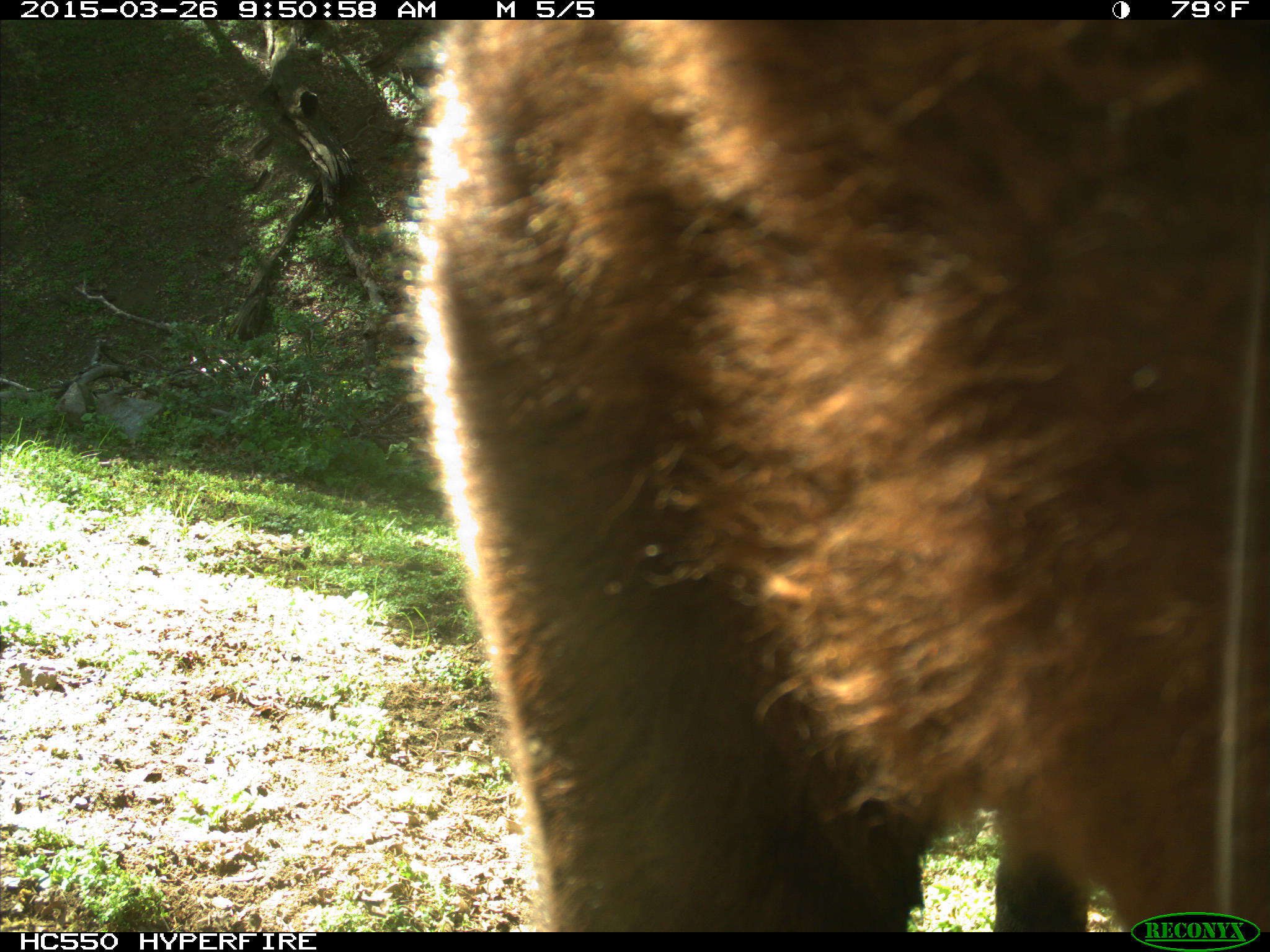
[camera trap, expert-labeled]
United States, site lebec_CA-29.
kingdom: Animalia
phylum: Chordata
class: Mammalia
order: Artiodactyla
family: Bovidae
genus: Bos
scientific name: Bos taurus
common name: domestic cow